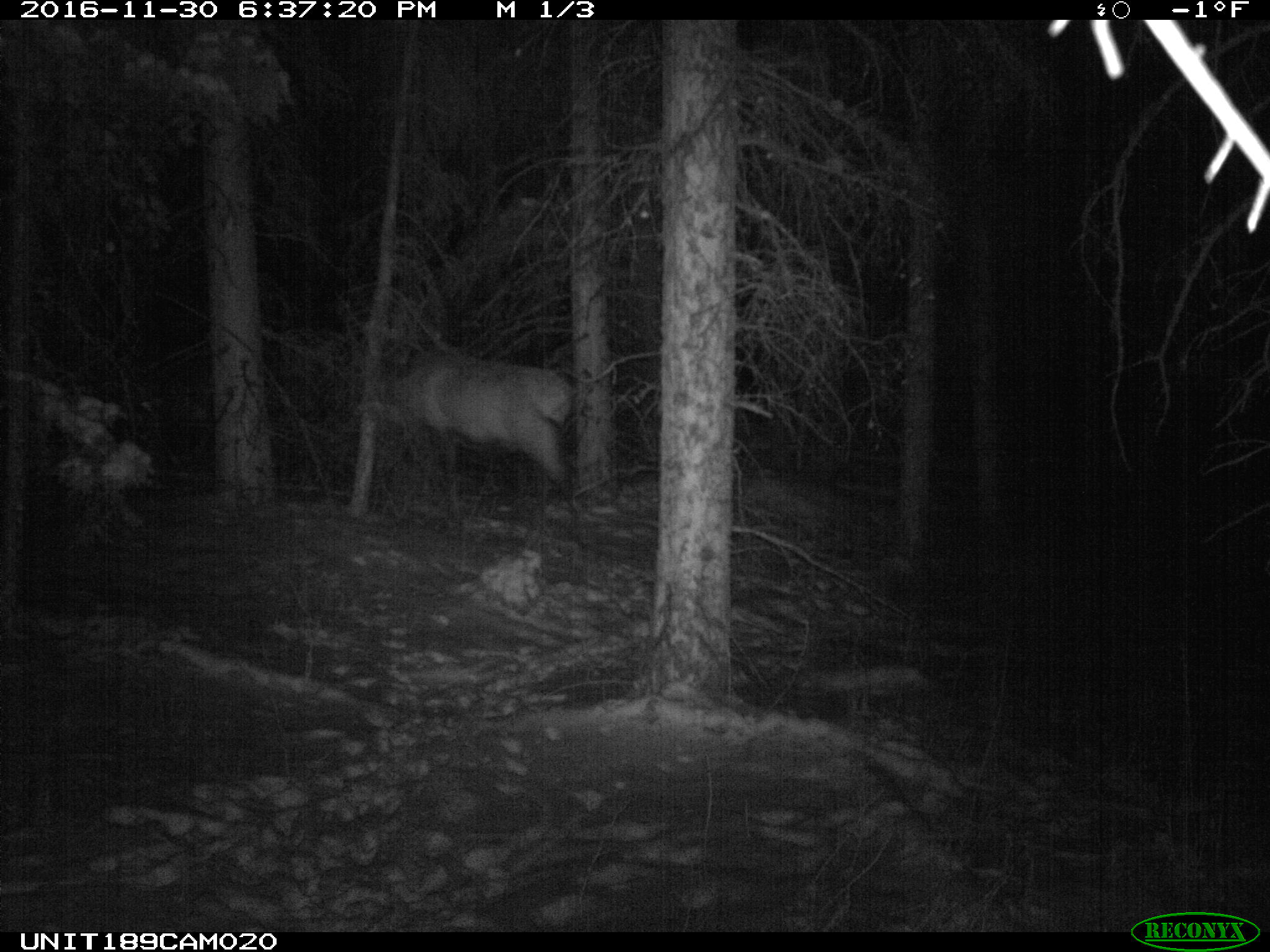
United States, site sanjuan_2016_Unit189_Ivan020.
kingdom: Animalia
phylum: Chordata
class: Mammalia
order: Artiodactyla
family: Cervidae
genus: Cervus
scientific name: Cervus elaphus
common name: red deer